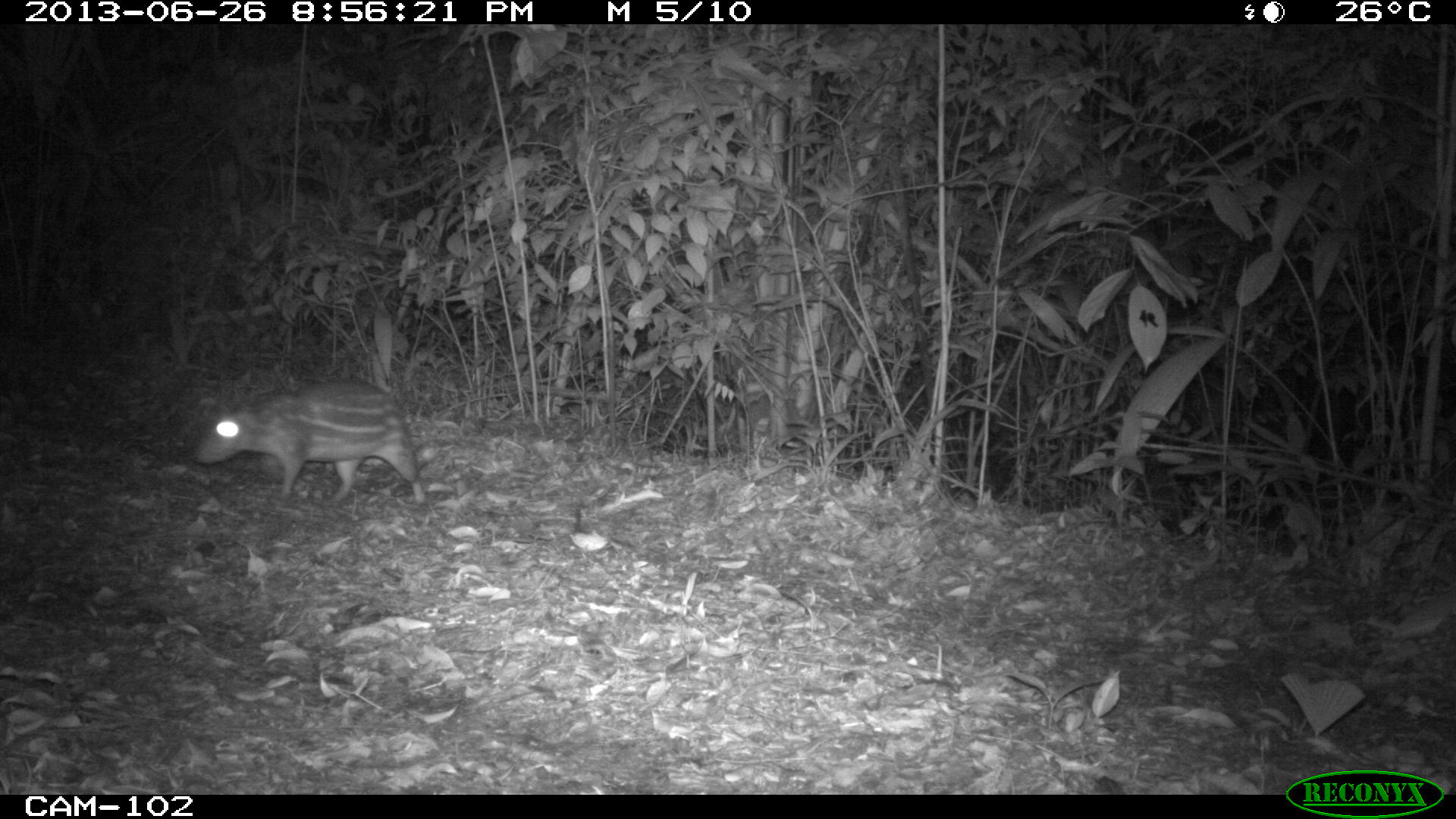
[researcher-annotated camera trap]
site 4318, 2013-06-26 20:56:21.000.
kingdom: Animalia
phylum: Chordata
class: Mammalia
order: Rodentia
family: Cuniculidae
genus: Cuniculus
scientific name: Cuniculus paca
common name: lowland paca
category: agouti paca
Agouti paca (lowland paca) (Cuniculus paca), count 1.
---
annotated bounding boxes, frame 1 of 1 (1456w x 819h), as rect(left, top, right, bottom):
agouti paca: rect(192, 376, 428, 506)